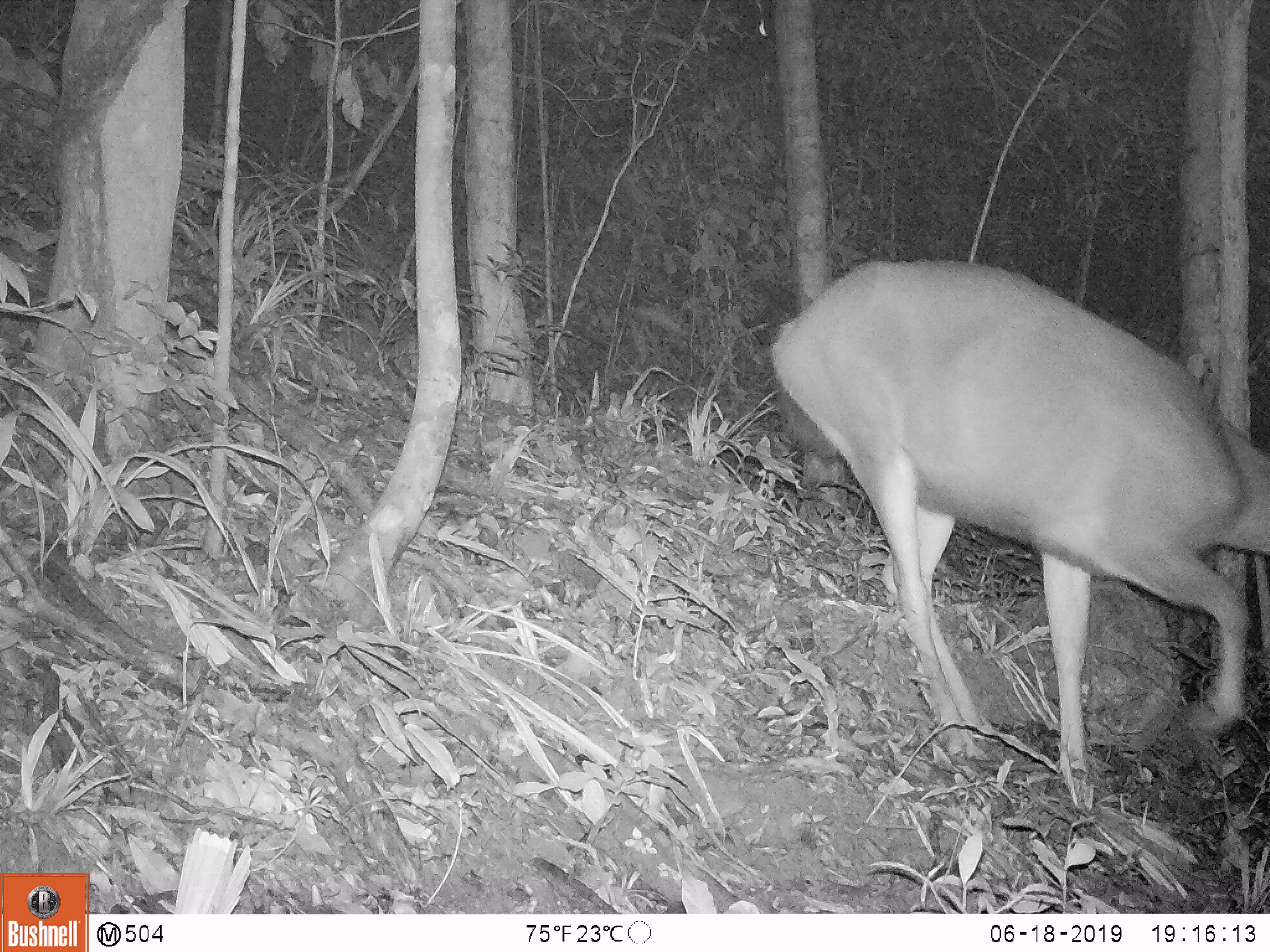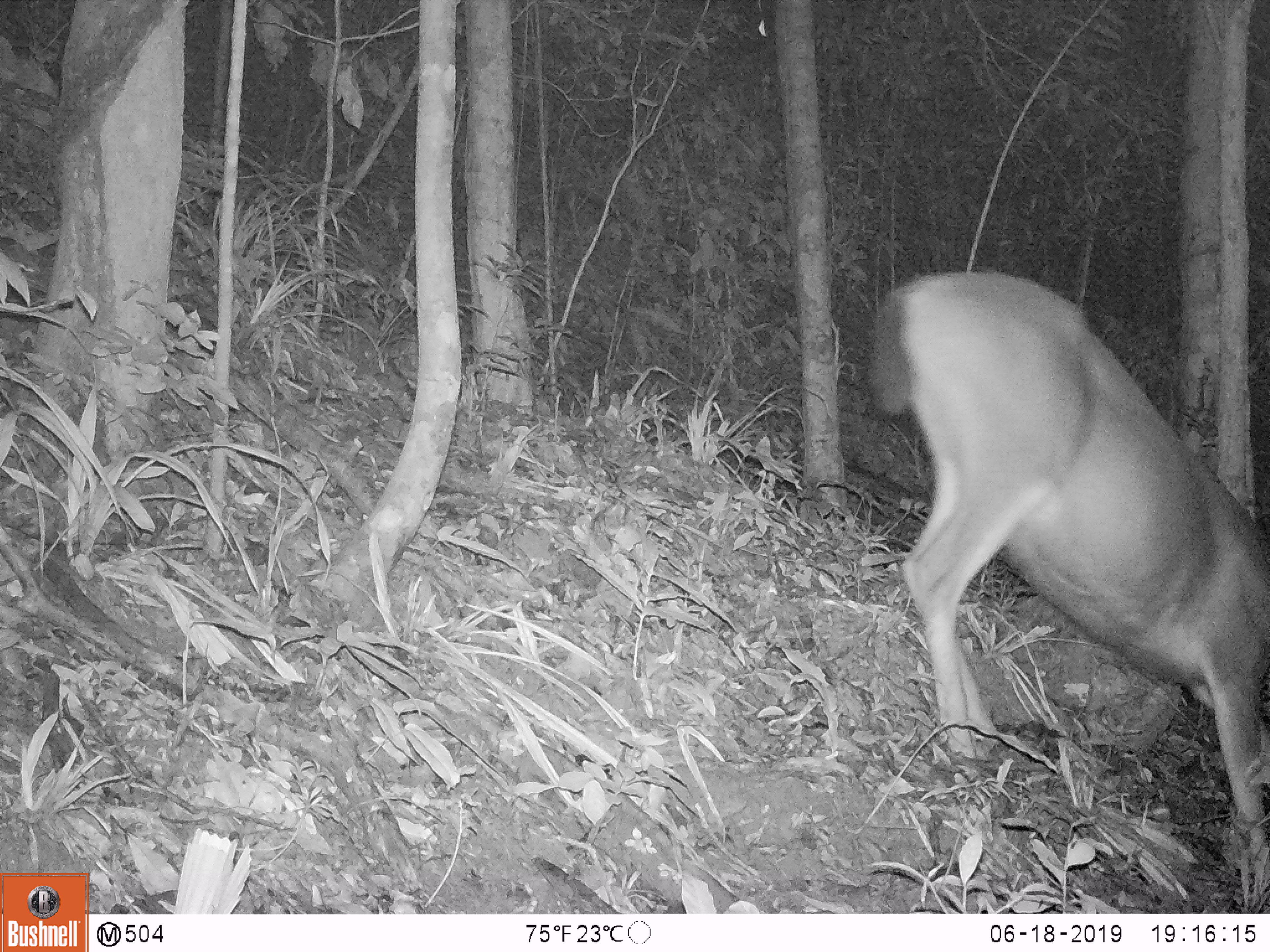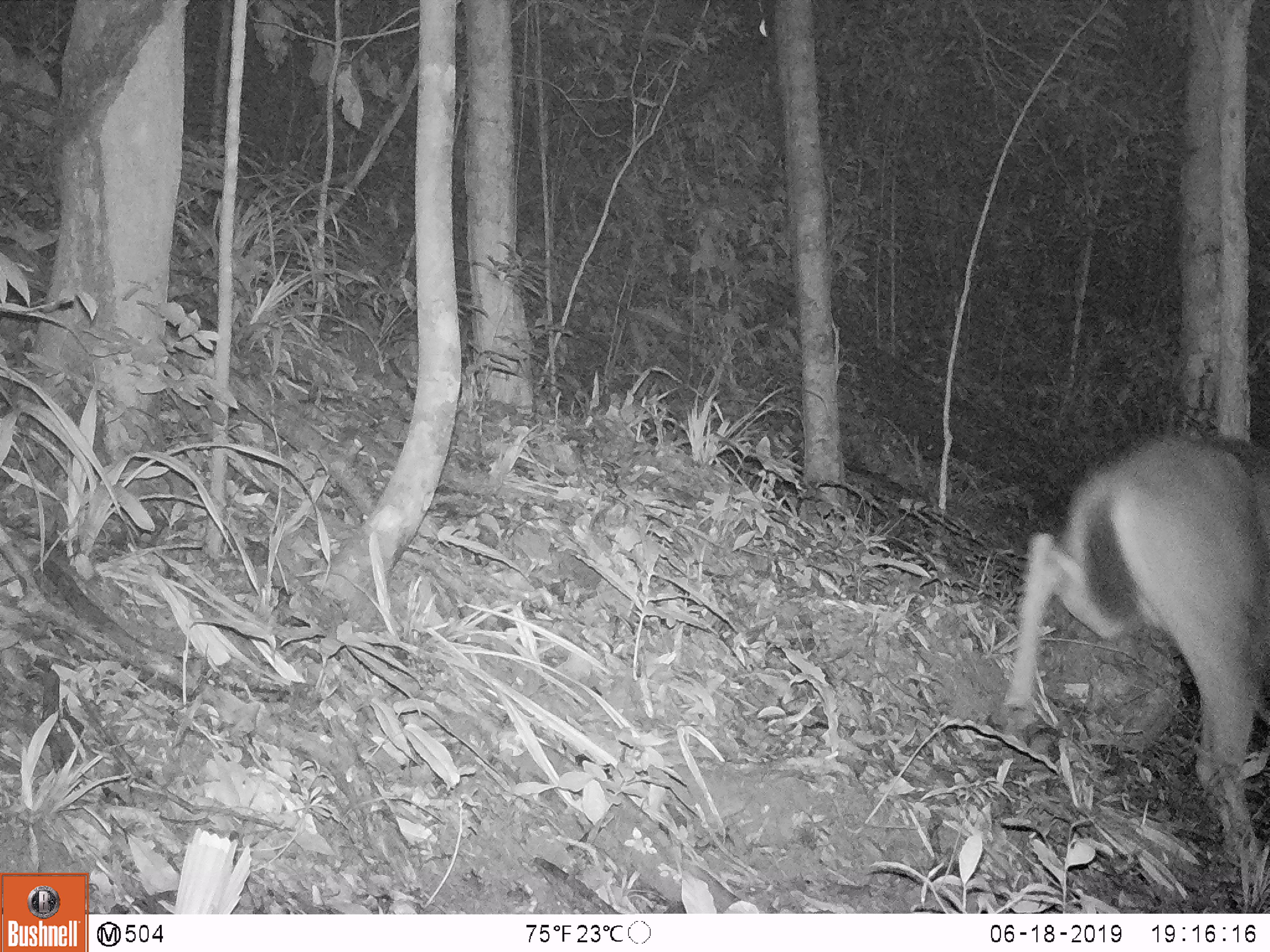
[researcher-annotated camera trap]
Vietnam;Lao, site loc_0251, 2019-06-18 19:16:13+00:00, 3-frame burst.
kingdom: Animalia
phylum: Chordata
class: Mammalia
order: Artiodactyla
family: Cervidae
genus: Rusa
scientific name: Rusa unicolor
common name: sambar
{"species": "sambar (Rusa unicolor)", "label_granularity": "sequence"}